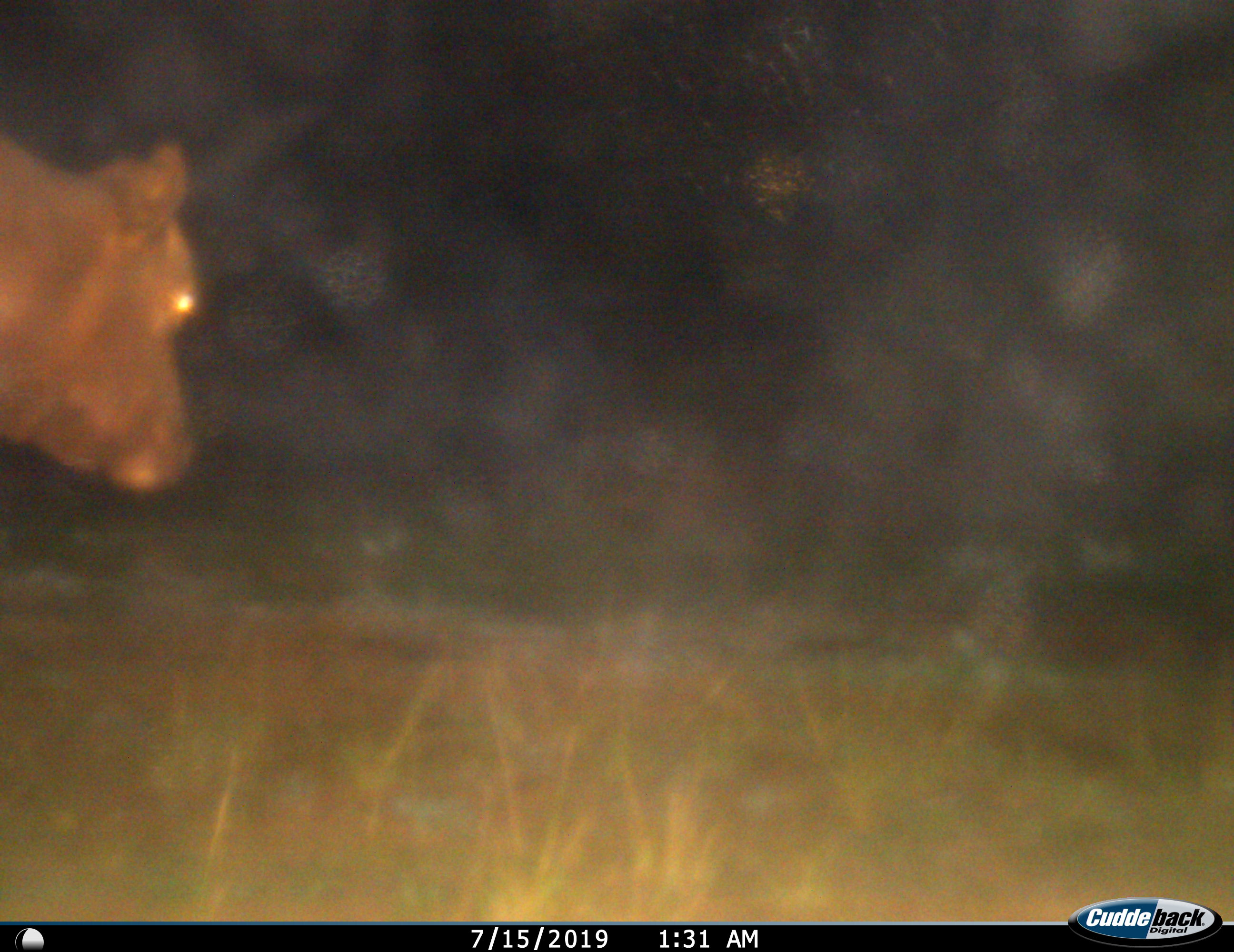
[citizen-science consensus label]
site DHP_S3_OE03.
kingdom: Animalia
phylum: Chordata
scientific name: Vertebrata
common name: domestic animal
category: domesticanimal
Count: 1.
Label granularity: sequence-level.